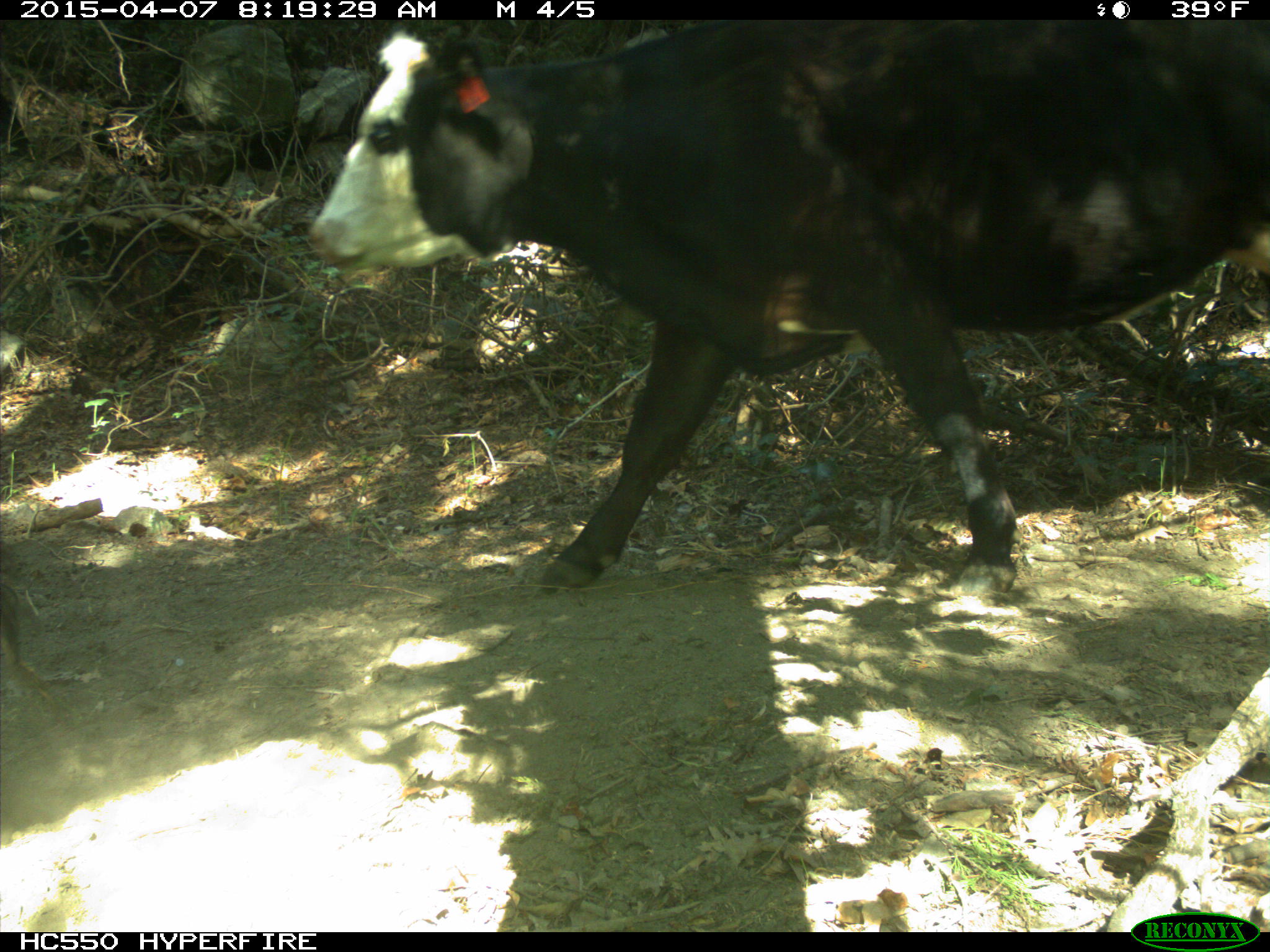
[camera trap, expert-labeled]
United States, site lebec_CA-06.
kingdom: Animalia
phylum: Chordata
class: Mammalia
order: Artiodactyla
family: Bovidae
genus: Bos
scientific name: Bos taurus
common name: domestic cow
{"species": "Bos taurus (domestic cow)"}